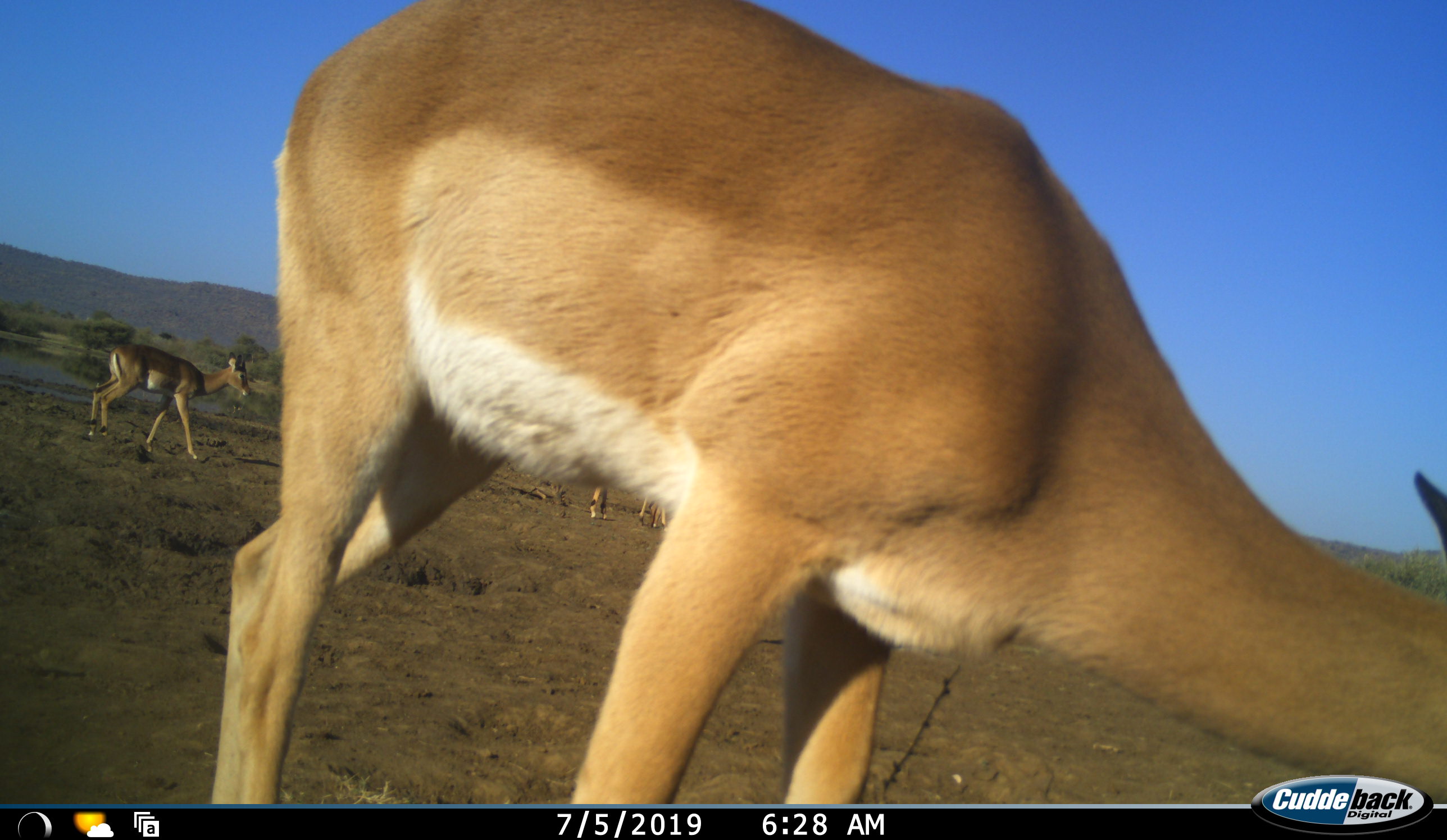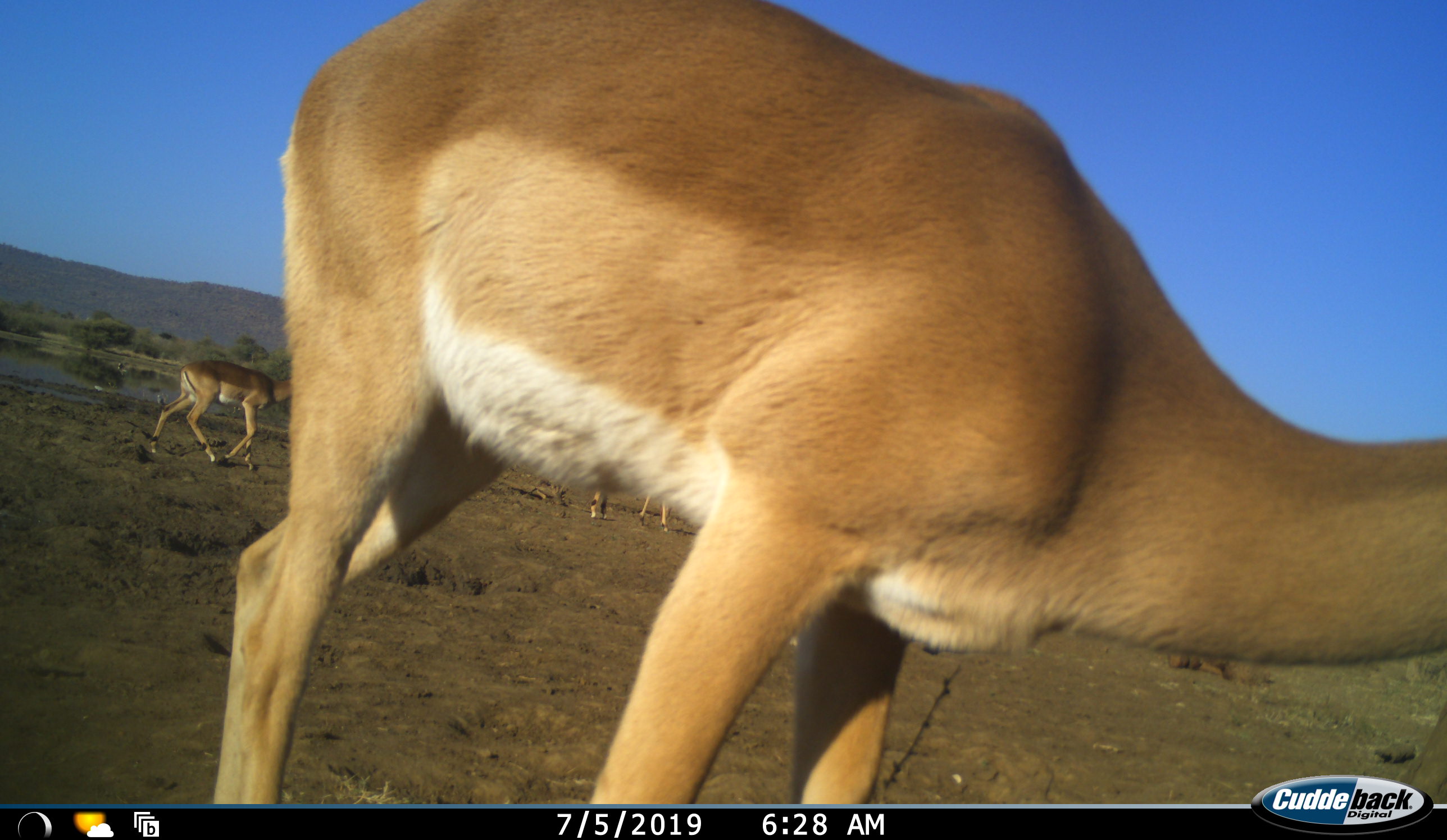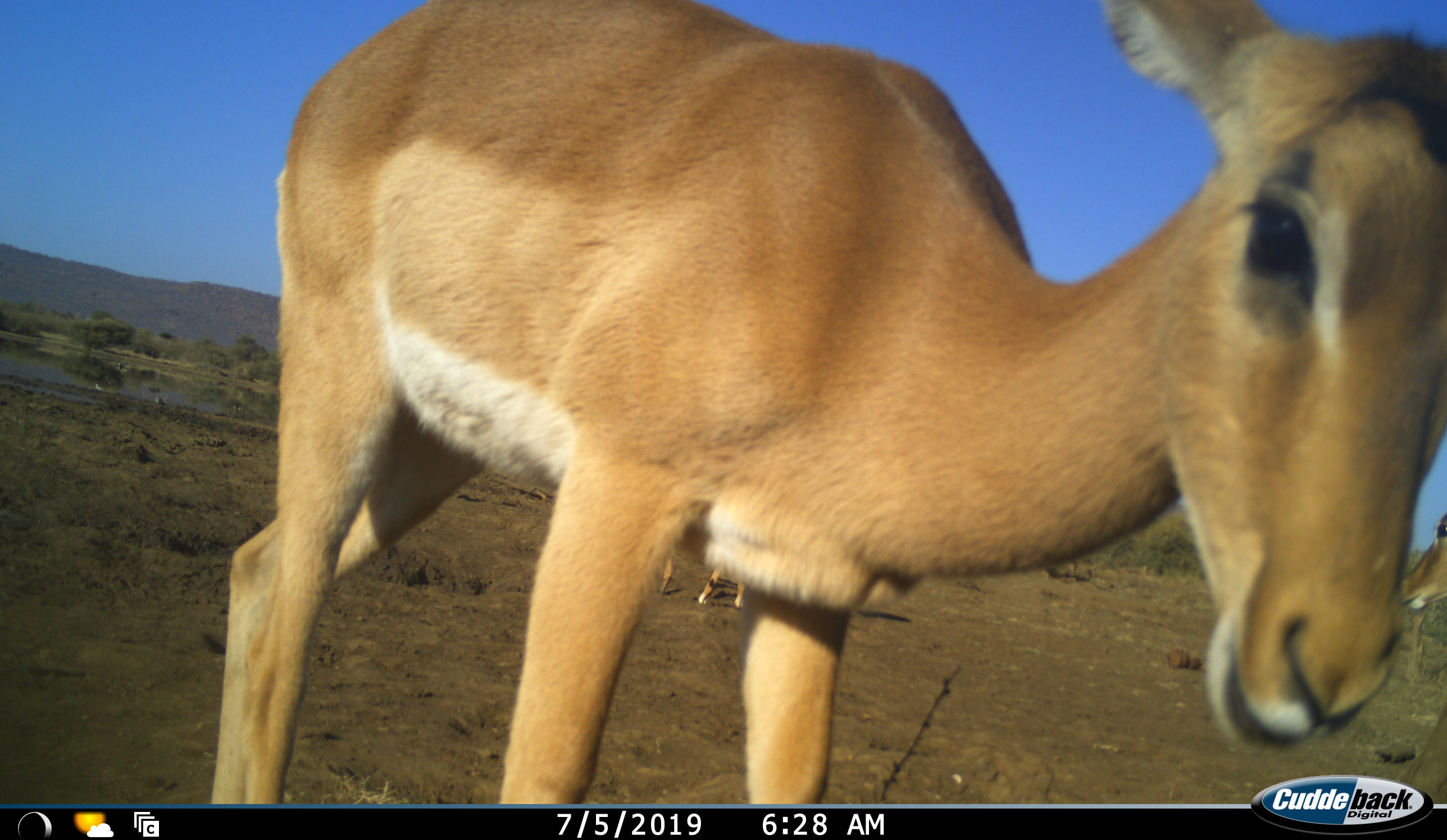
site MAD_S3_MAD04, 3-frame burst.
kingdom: Animalia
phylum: Chordata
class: Mammalia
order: Artiodactyla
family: Bovidae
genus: Aepyceros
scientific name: Aepyceros melampus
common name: impala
Impala (Aepyceros melampus), count 3. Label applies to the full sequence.